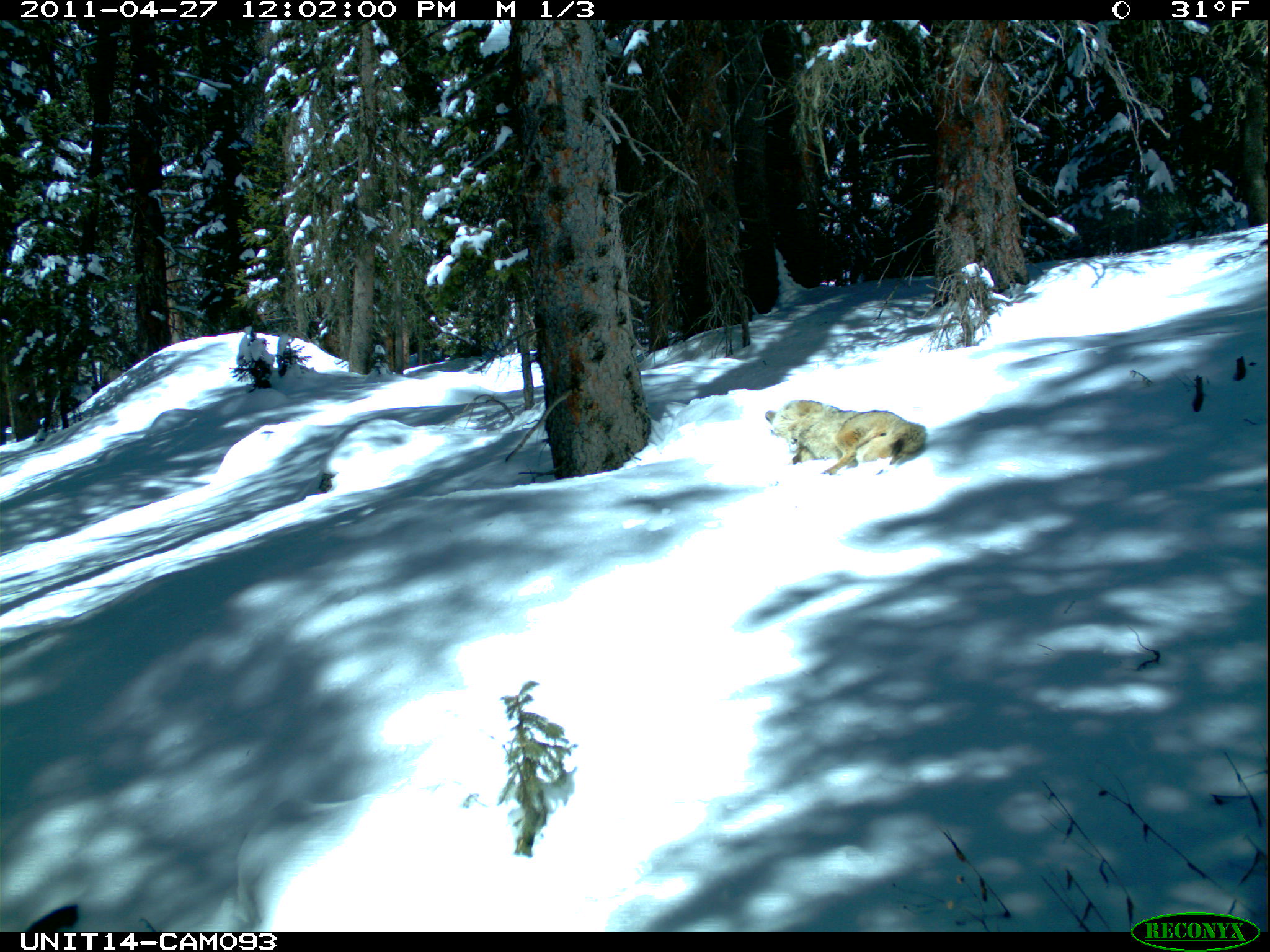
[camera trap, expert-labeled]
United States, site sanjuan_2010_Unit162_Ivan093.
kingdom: Animalia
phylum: Chordata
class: Mammalia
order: Carnivora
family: Canidae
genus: Canis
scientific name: Canis latrans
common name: coyote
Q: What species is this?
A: Canis latrans (coyote).